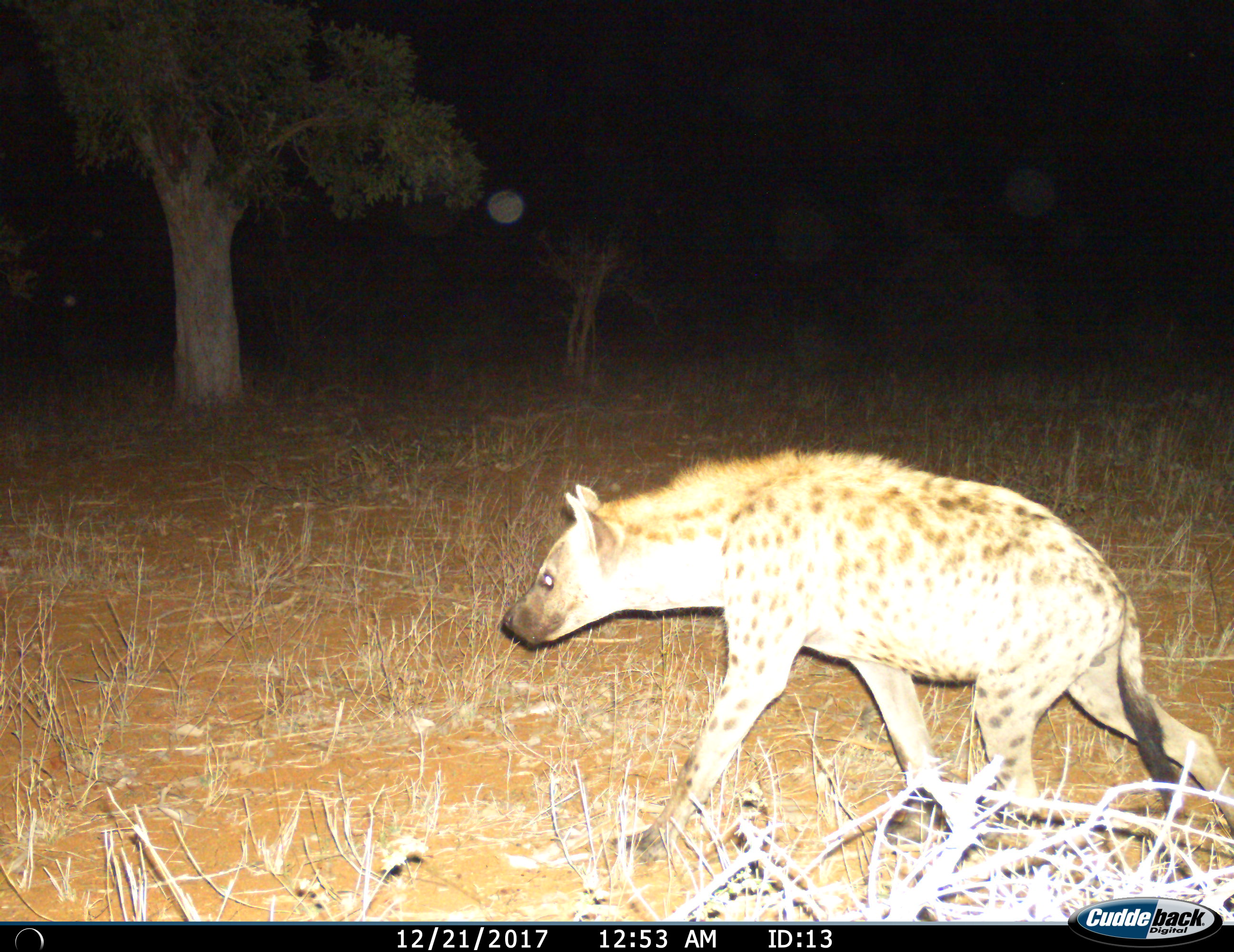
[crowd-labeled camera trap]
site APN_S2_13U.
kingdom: Animalia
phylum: Chordata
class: Mammalia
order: Carnivora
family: Hyaenidae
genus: Crocuta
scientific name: Crocuta crocuta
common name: spotted hyena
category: hyenaspotted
Hyenaspotted (spotted hyena) (Crocuta crocuta), count 1. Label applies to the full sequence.